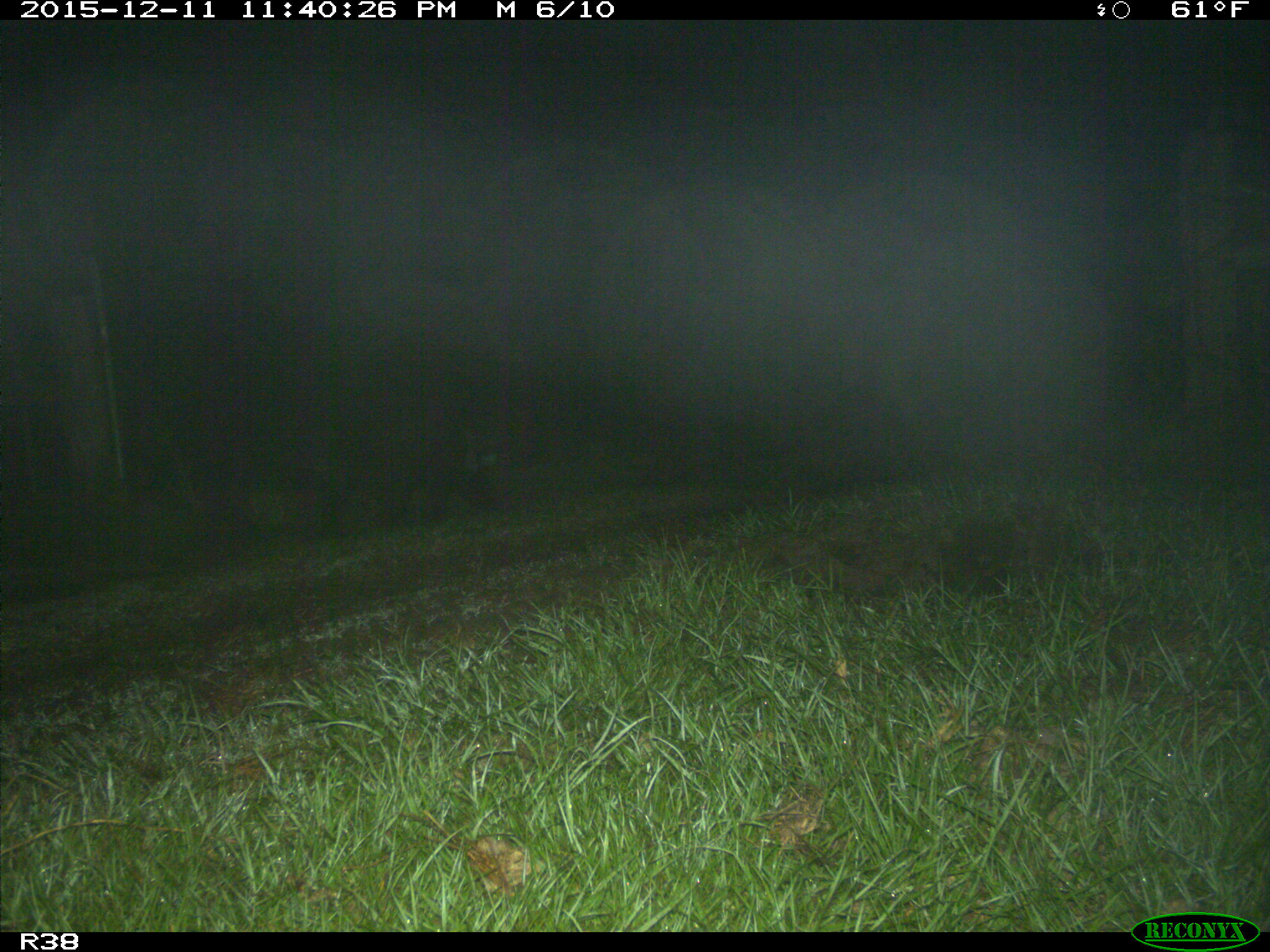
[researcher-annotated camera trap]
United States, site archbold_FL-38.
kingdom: Animalia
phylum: Chordata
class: Mammalia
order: Artiodactyla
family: Suidae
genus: Sus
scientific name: Sus scrofa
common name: wild boar